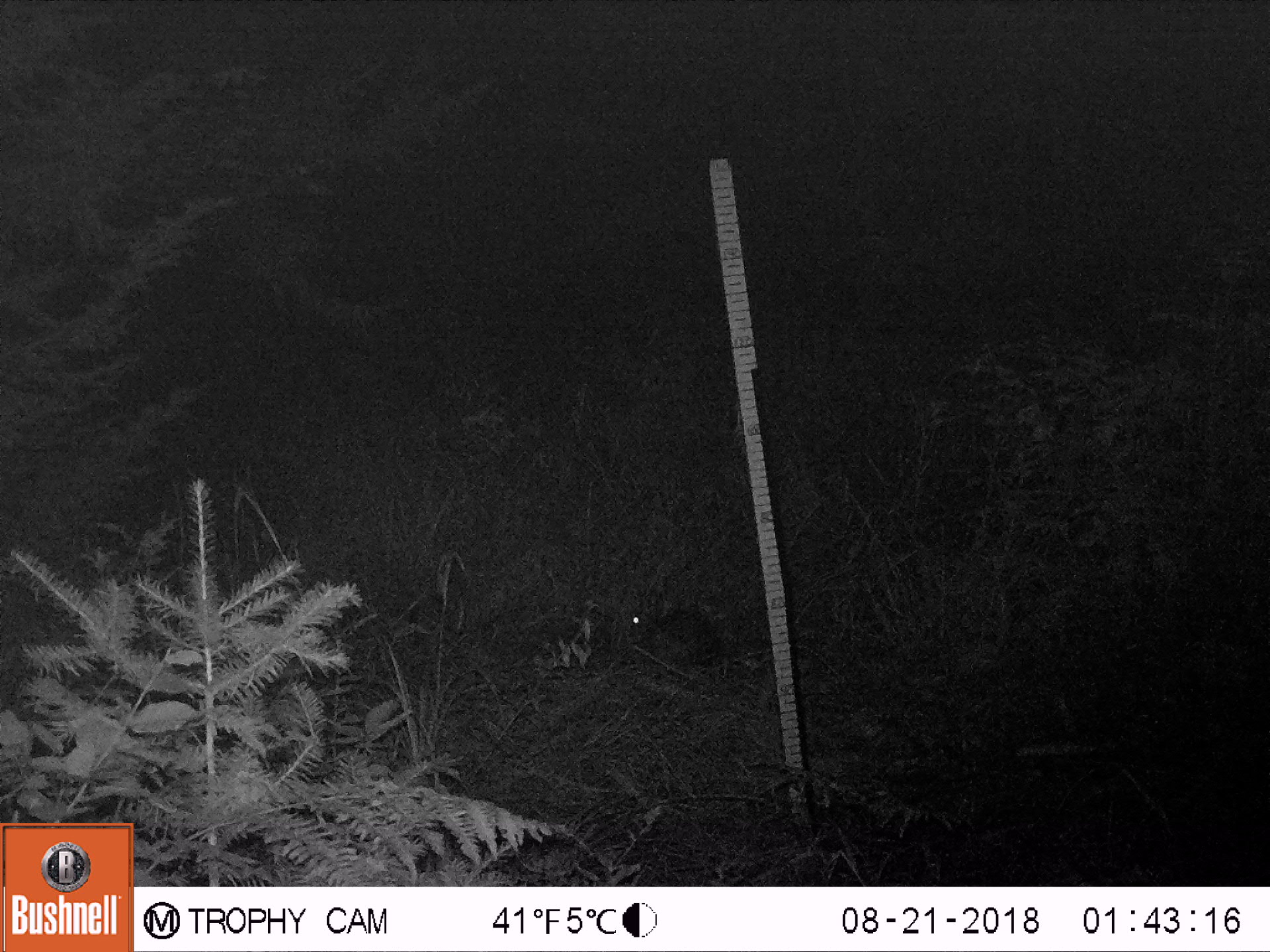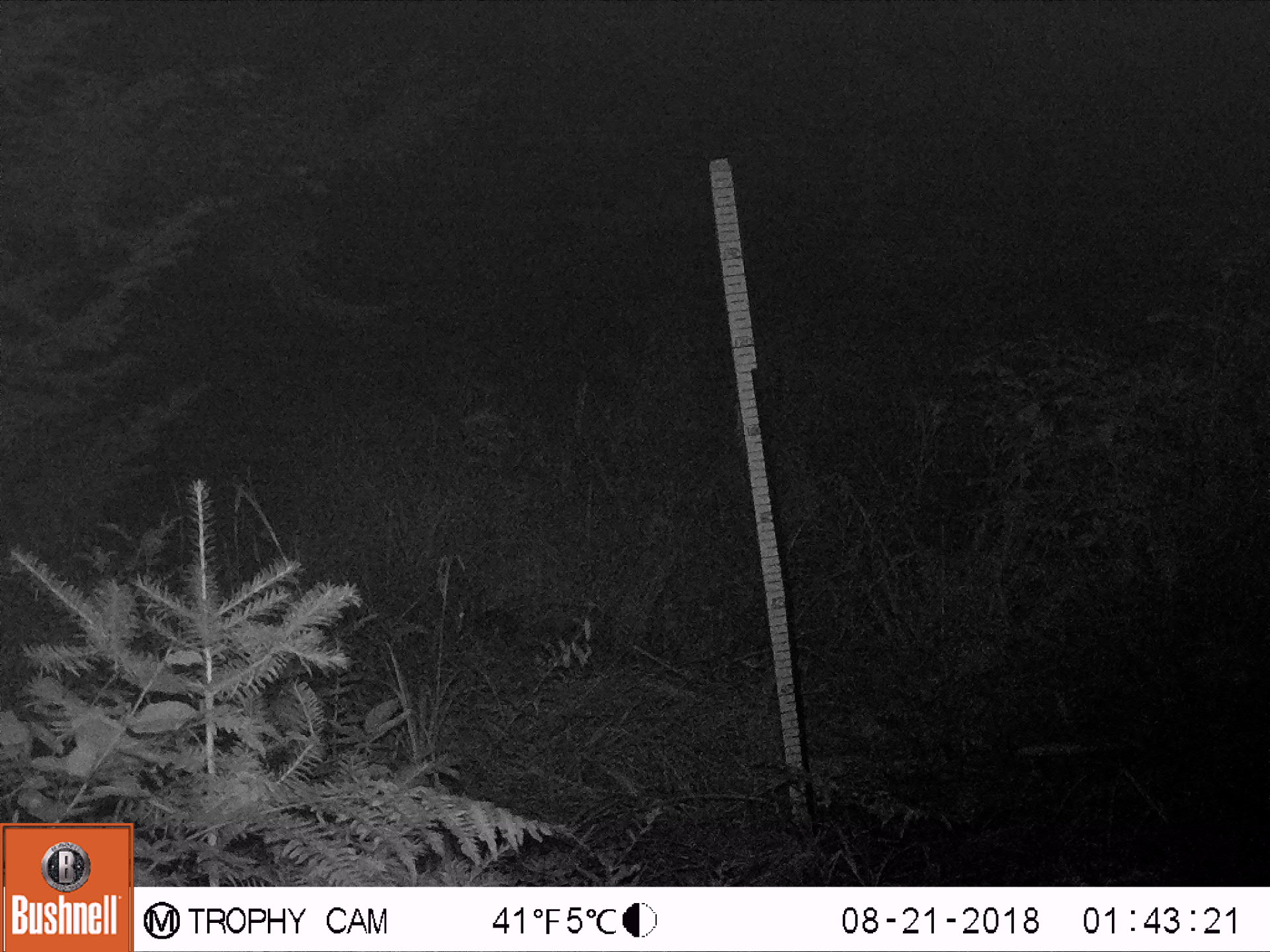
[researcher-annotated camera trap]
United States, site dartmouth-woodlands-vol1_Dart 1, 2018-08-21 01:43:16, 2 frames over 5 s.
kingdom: Animalia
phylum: Chordata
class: Mammalia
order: Lagomorpha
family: Leporidae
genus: Lepus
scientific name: Lepus americanus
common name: snowshoe hare